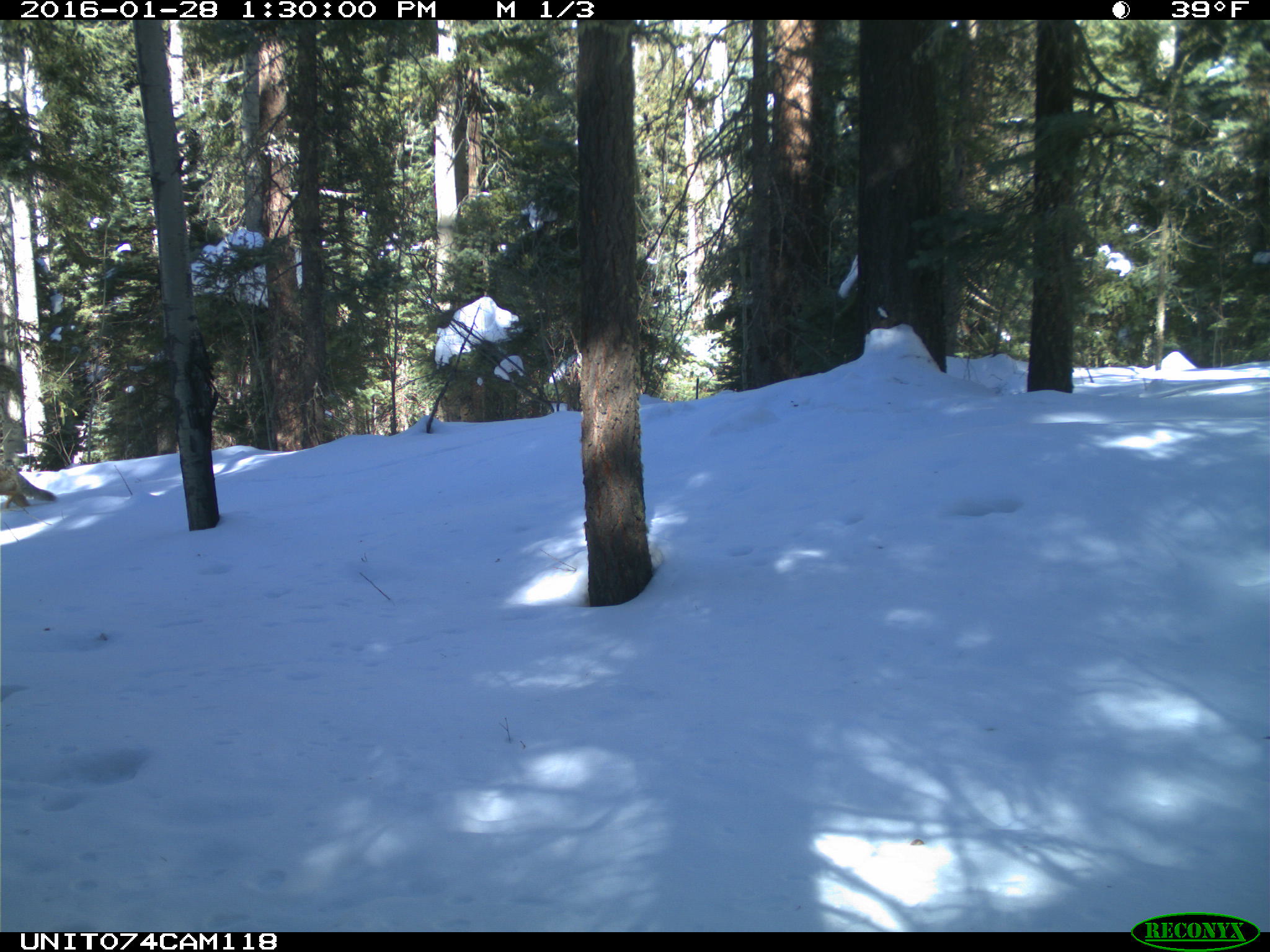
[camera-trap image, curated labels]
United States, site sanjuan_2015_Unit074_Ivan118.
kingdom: Animalia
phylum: Chordata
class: Mammalia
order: Carnivora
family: Canidae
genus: Canis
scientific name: Canis latrans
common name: coyote